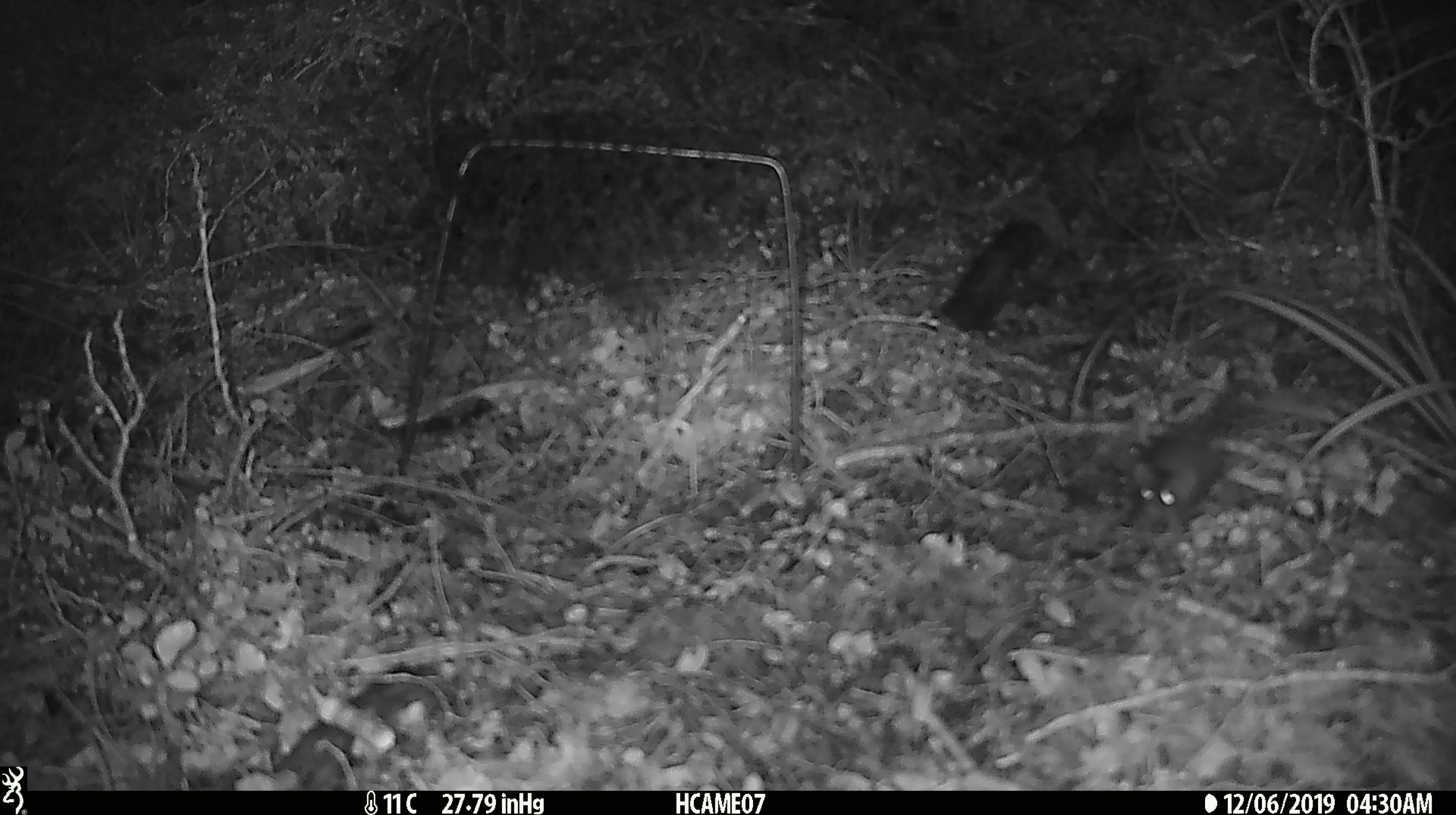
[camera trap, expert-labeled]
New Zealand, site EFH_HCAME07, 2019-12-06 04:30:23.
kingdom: Animalia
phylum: Chordata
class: Mammalia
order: Rodentia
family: Muridae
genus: Mus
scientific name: Mus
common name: mouse